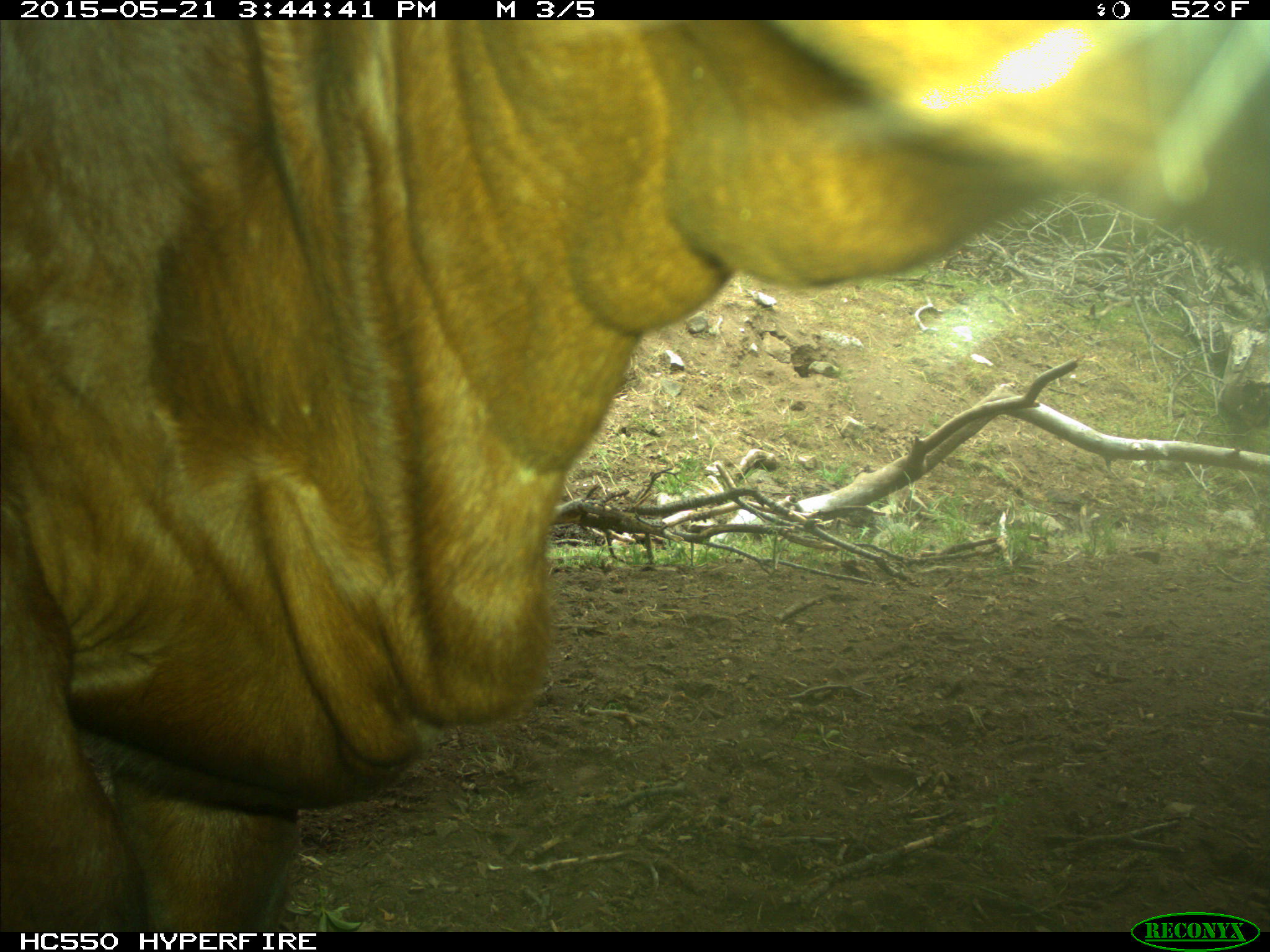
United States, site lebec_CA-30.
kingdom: Animalia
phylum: Chordata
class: Mammalia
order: Artiodactyla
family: Bovidae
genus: Bos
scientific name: Bos taurus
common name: domestic cow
Bos taurus (domestic cow).